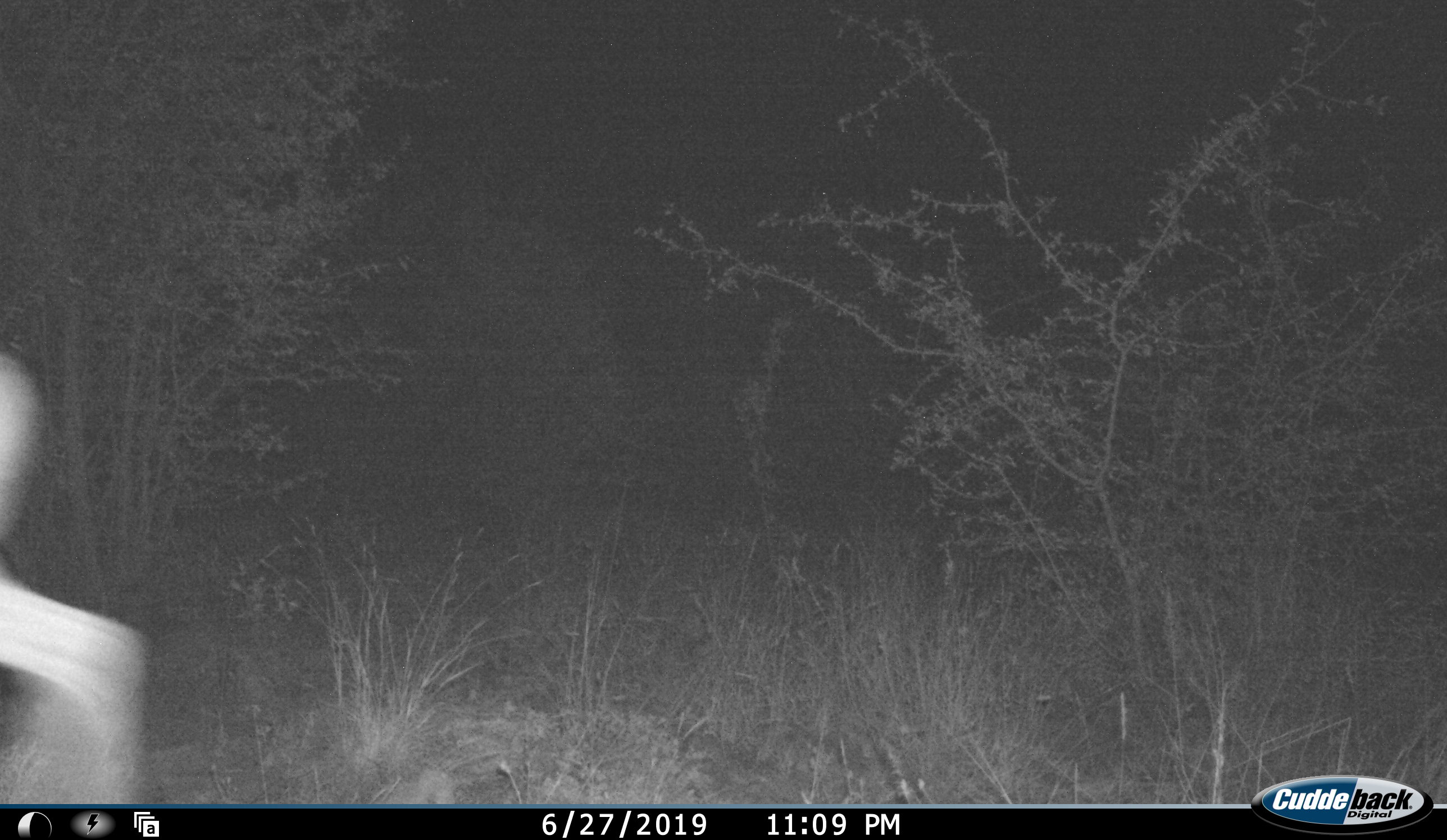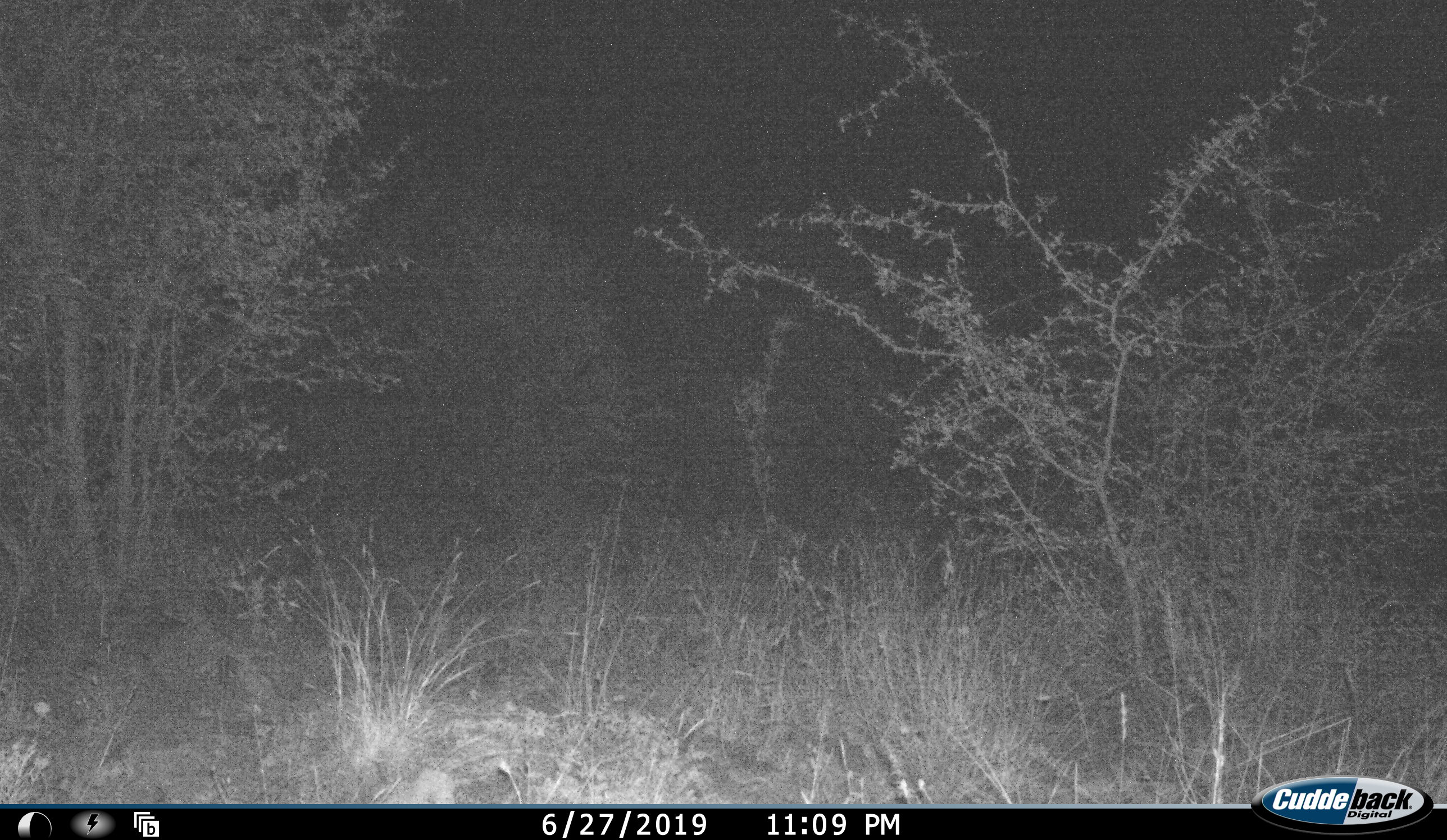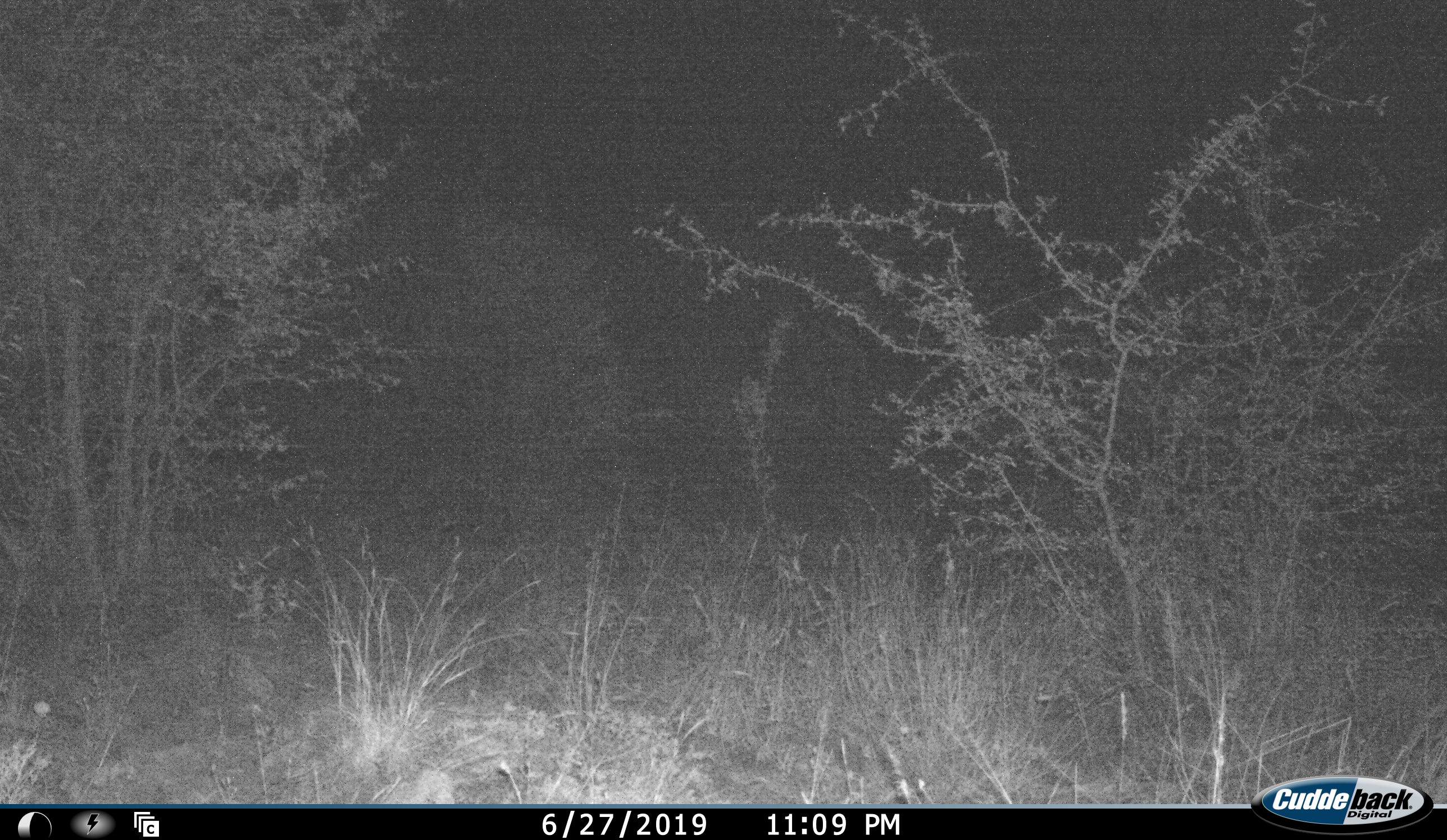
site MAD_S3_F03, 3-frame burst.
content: unidentified animal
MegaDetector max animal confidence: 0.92